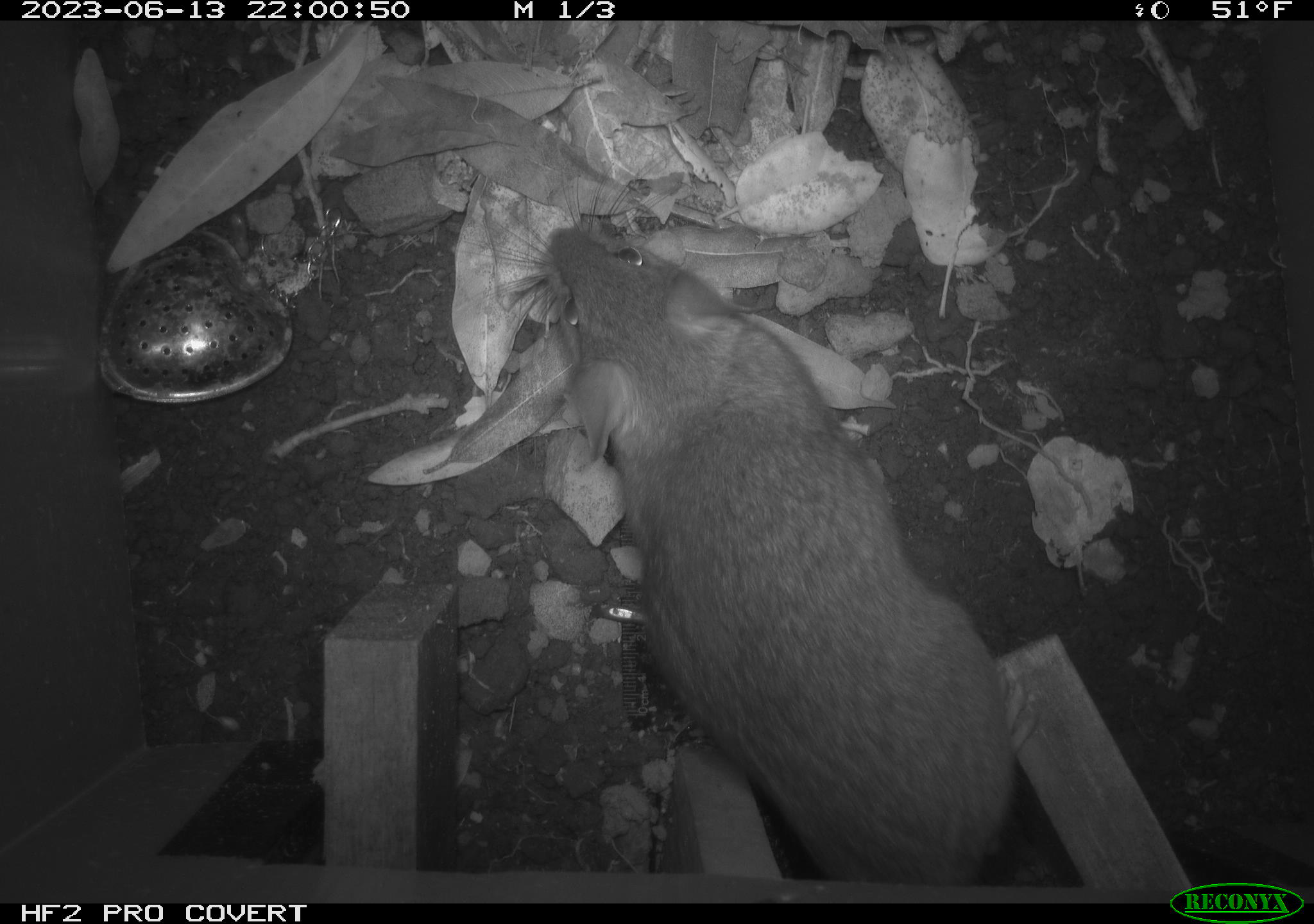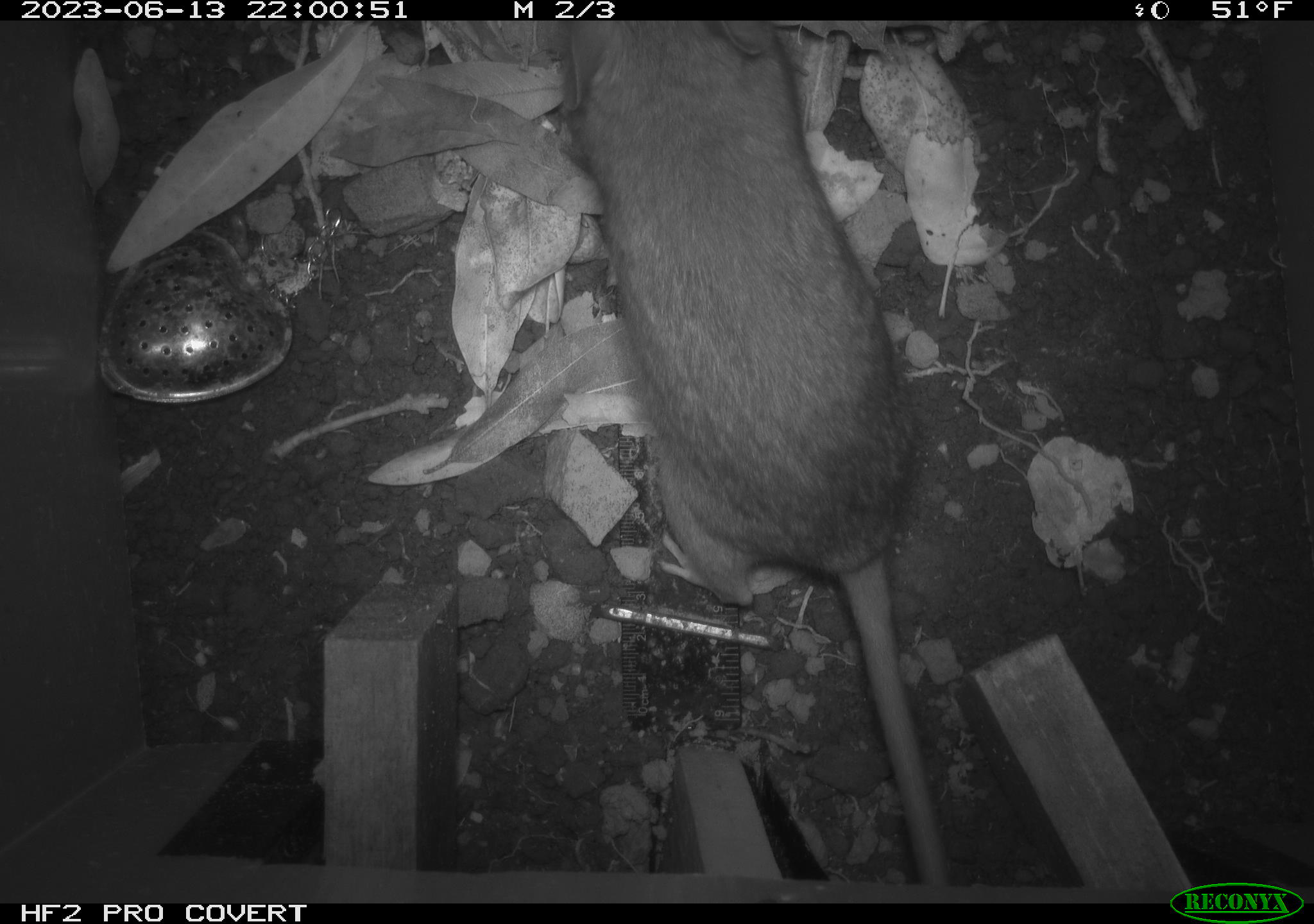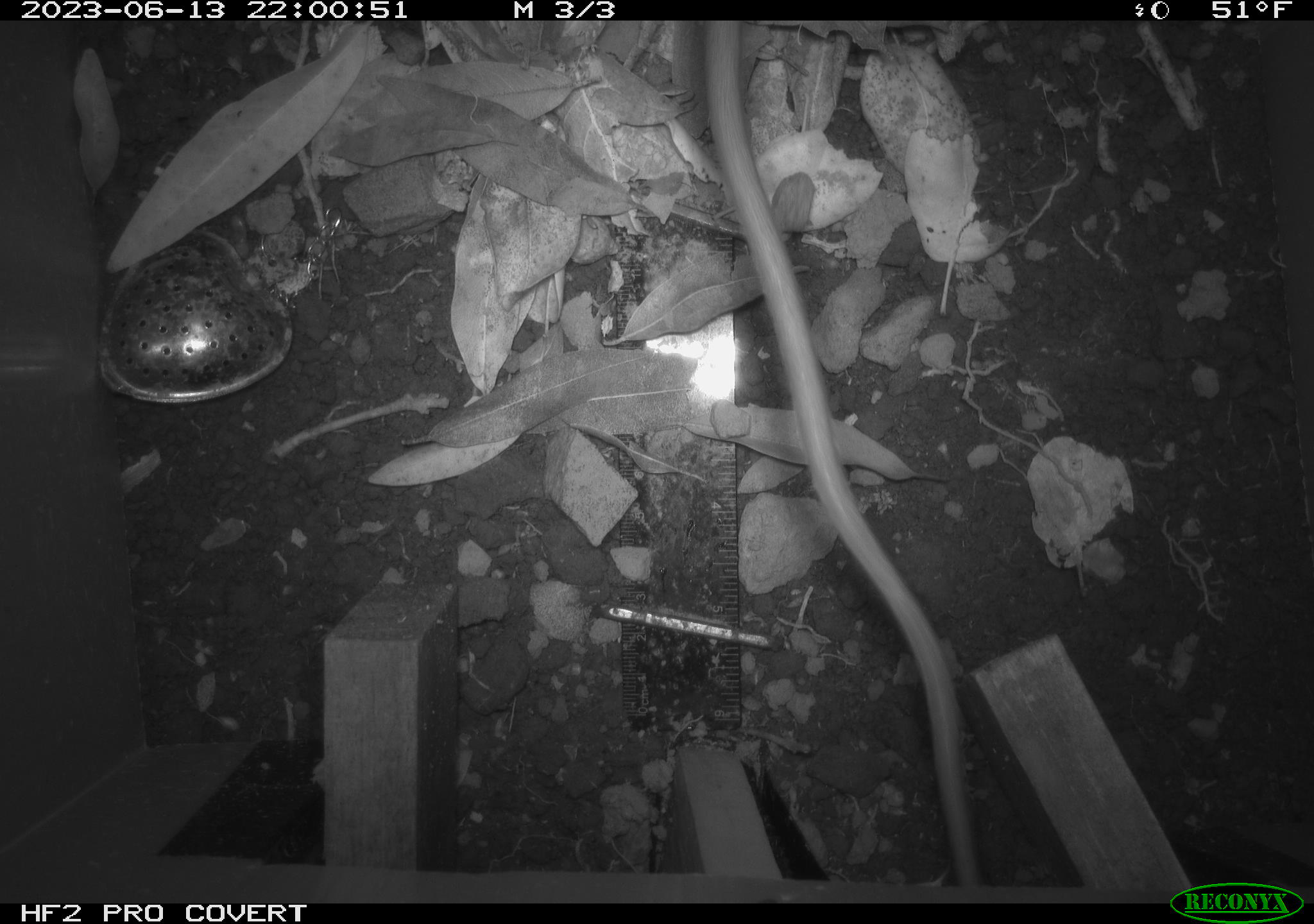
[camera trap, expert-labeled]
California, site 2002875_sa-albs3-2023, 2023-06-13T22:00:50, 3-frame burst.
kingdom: Animalia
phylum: Chordata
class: Mammalia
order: Rodentia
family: Cricetidae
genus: Neotoma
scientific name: Neotoma fuscipes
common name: dusky-footed woodrat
Dusky-footed woodrat (Neotoma fuscipes).